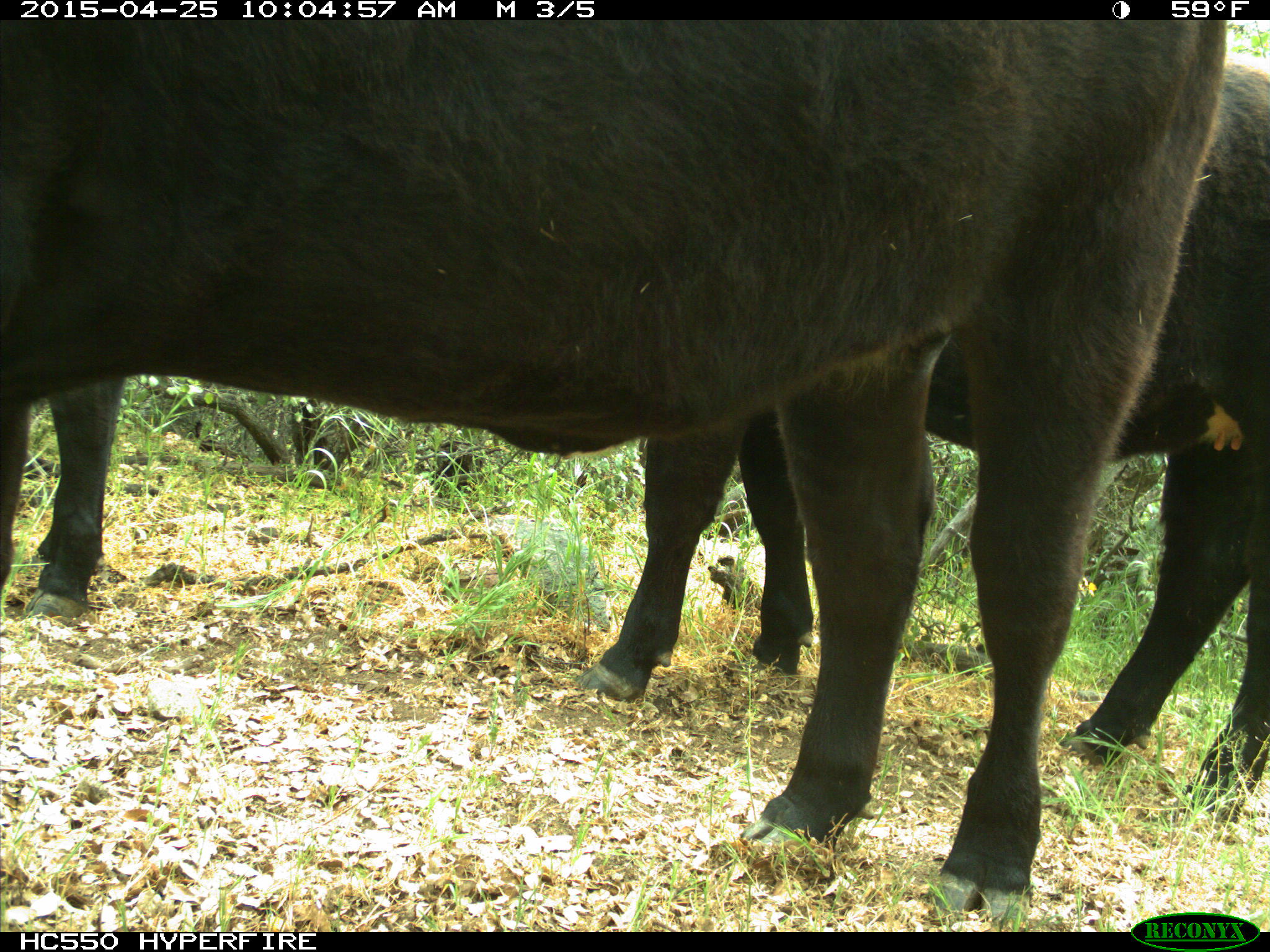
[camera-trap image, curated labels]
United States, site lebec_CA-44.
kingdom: Animalia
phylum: Chordata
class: Mammalia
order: Artiodactyla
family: Suidae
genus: Sus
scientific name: Sus scrofa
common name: wild boar